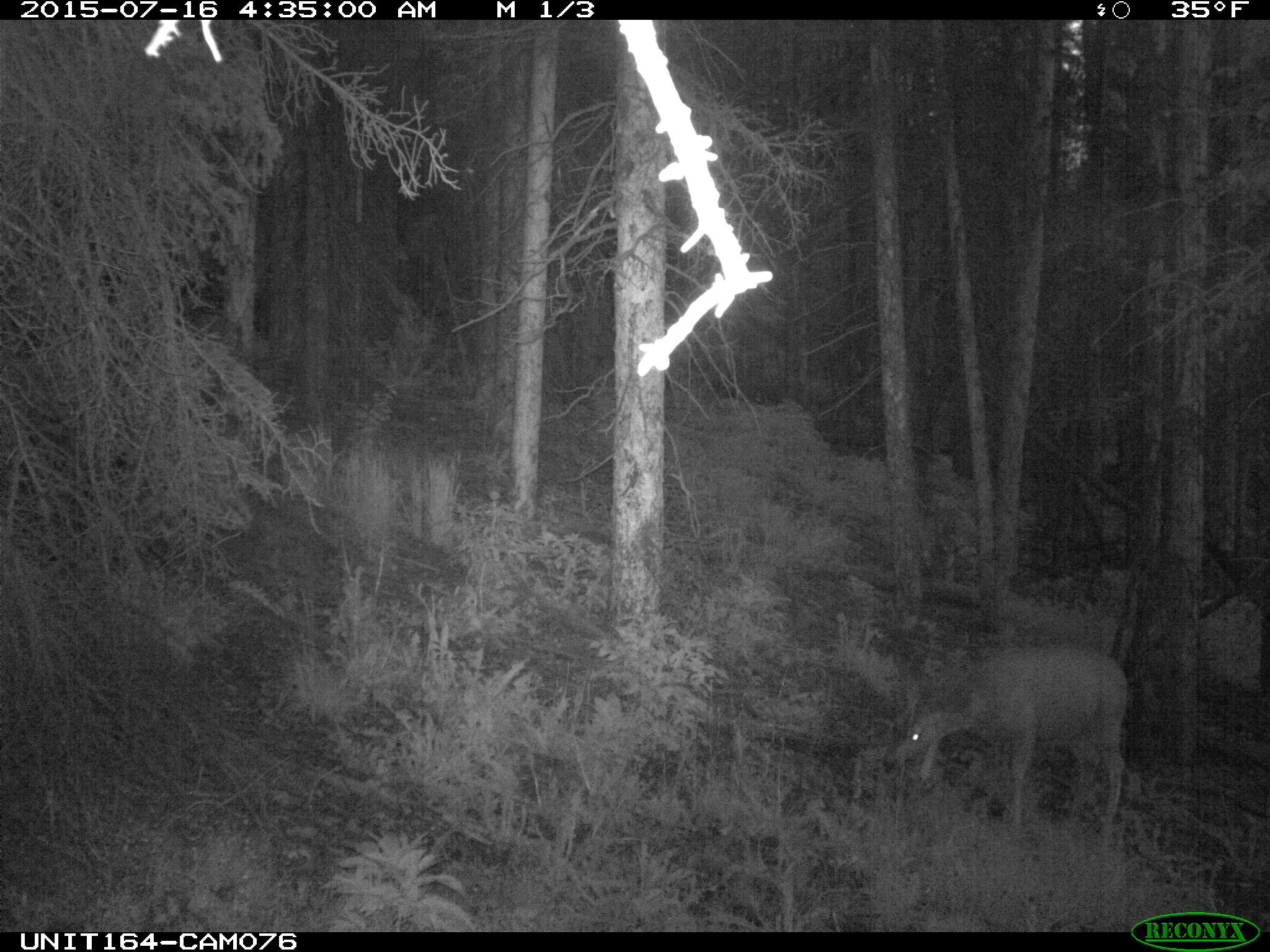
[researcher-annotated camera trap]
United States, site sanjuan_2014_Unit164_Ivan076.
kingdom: Animalia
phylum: Chordata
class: Mammalia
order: Artiodactyla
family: Cervidae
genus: Odocoileus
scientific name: Odocoileus hemionus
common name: mule deer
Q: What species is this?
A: Odocoileus hemionus (mule deer).